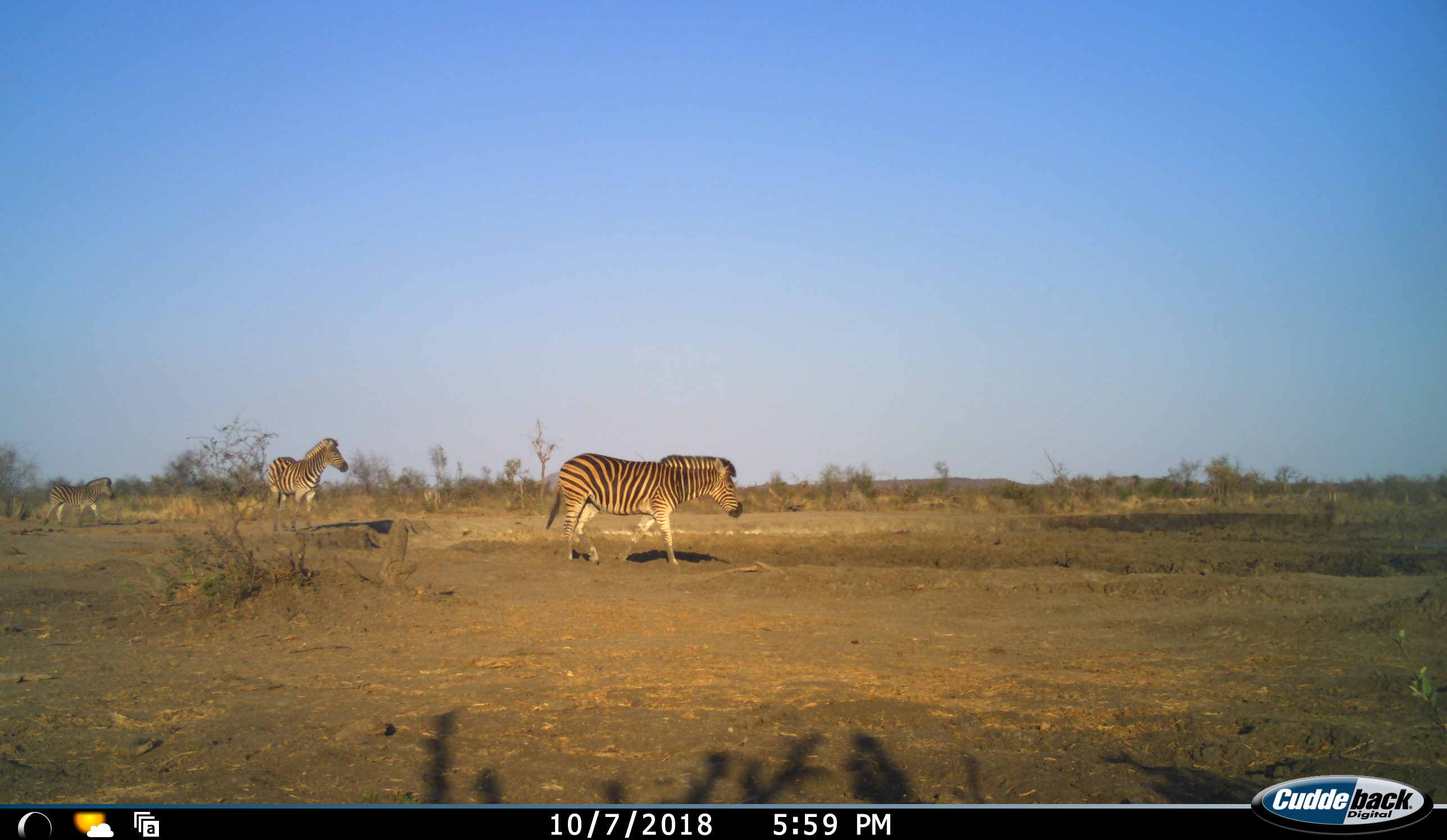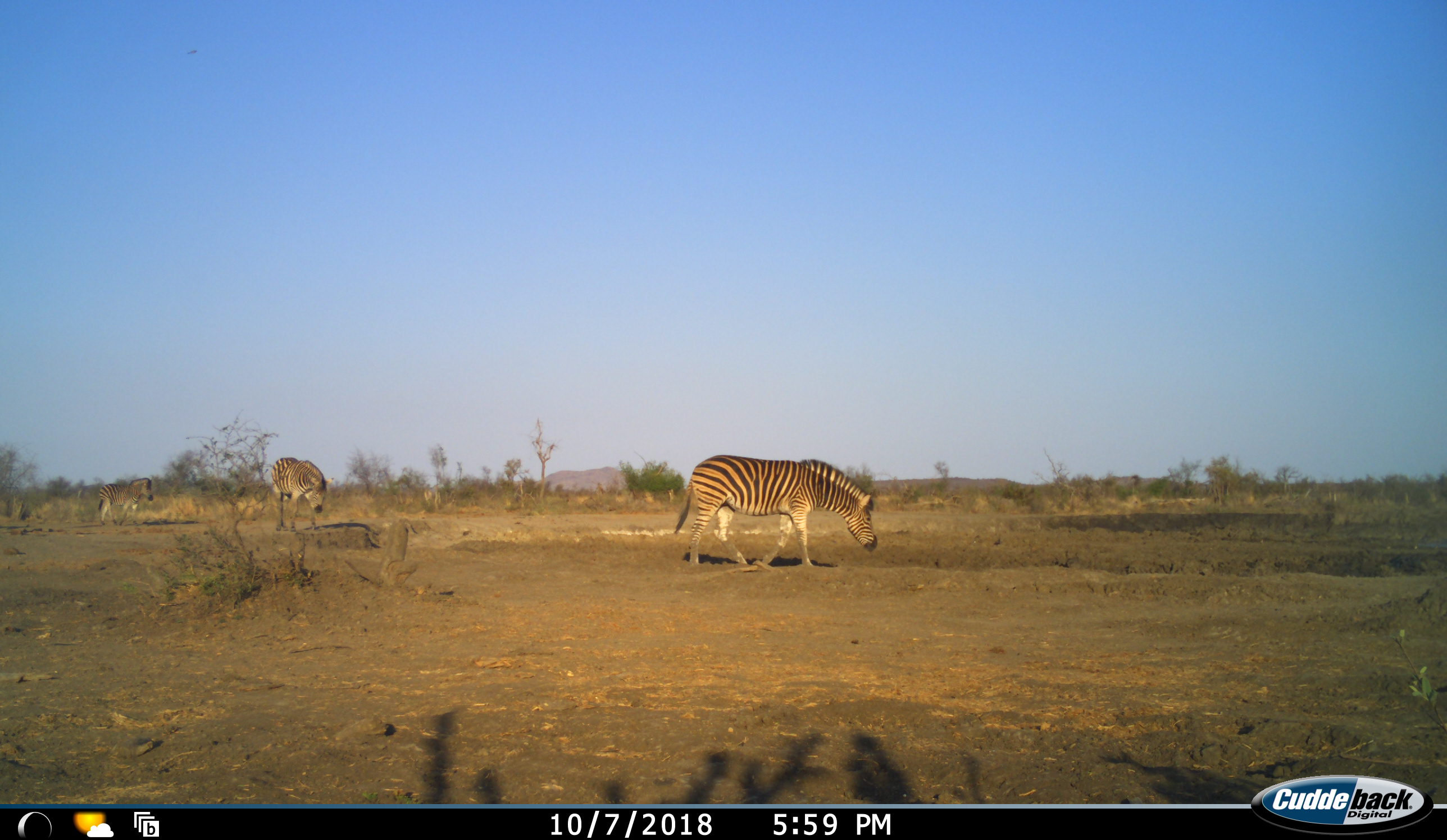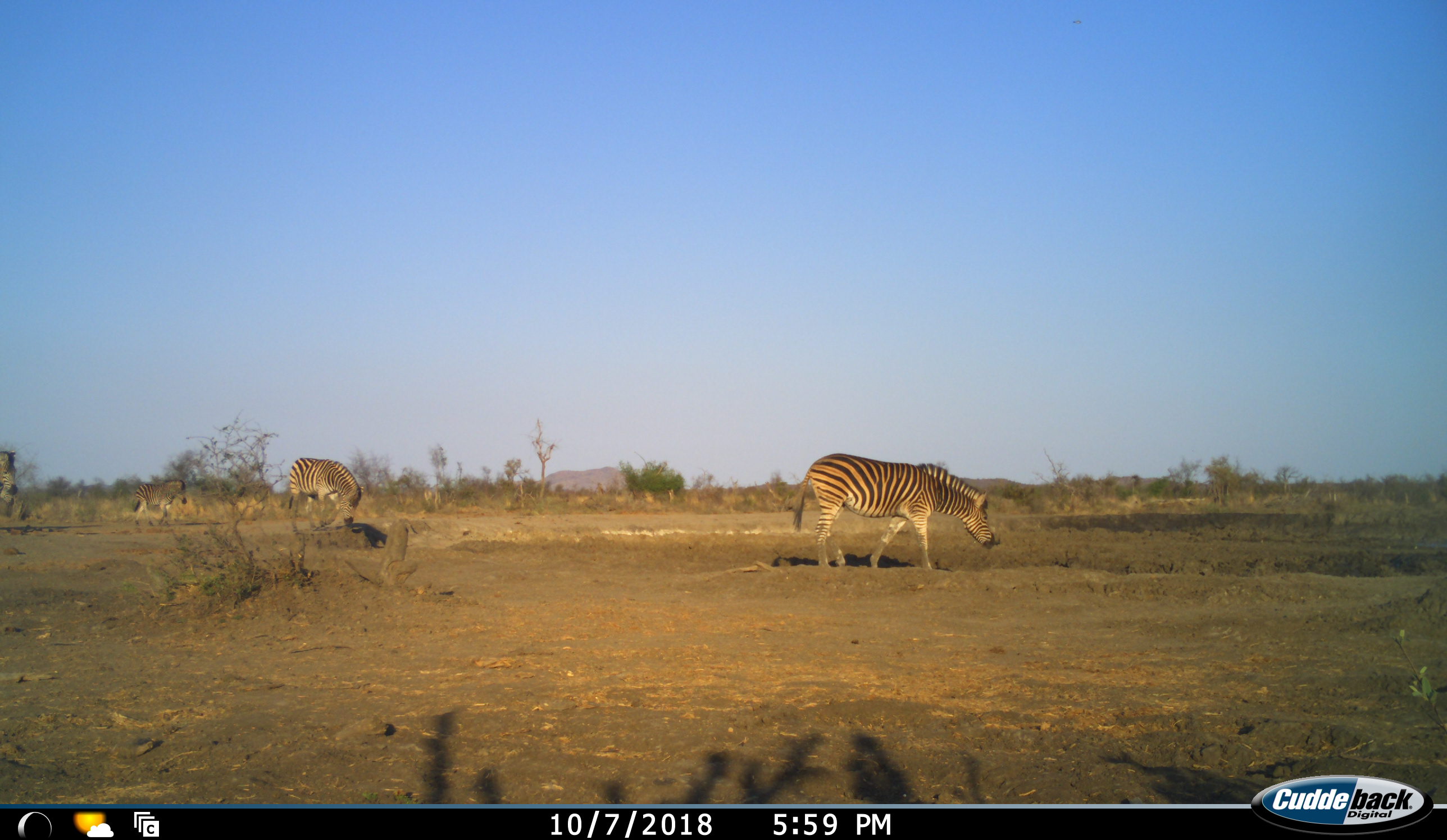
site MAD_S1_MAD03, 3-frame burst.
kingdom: Animalia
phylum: Chordata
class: Mammalia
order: Perissodactyla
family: Equidae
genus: Equus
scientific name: Equus quagga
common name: plains zebra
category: zebraplains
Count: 4.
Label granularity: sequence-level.